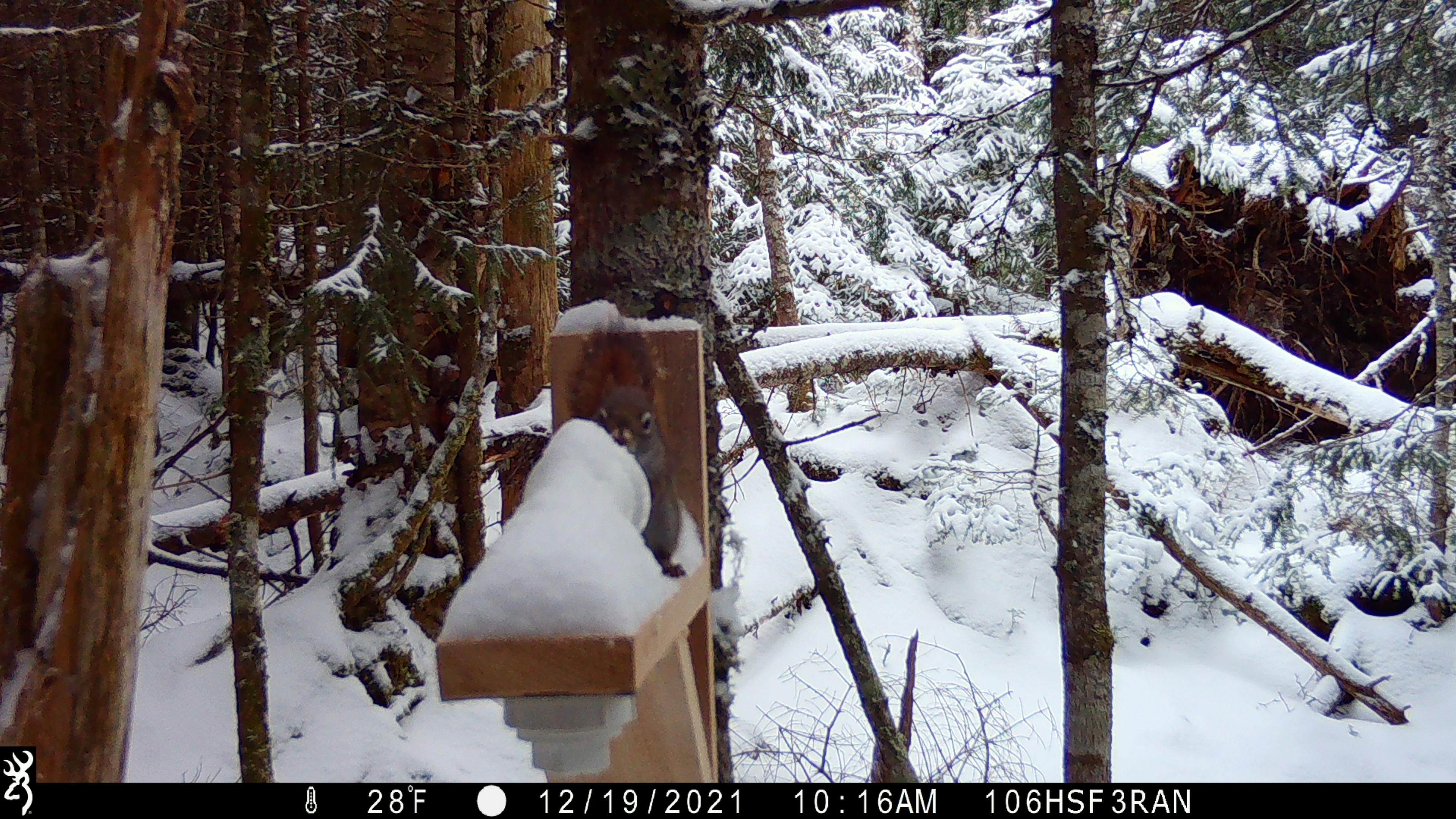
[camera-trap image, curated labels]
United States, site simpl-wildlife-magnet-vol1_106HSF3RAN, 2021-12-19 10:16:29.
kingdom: Animalia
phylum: Chordata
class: Mammalia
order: Rodentia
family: Sciuridae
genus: Tamiasciurus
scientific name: Tamiasciurus hudsonicus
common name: red squirrel